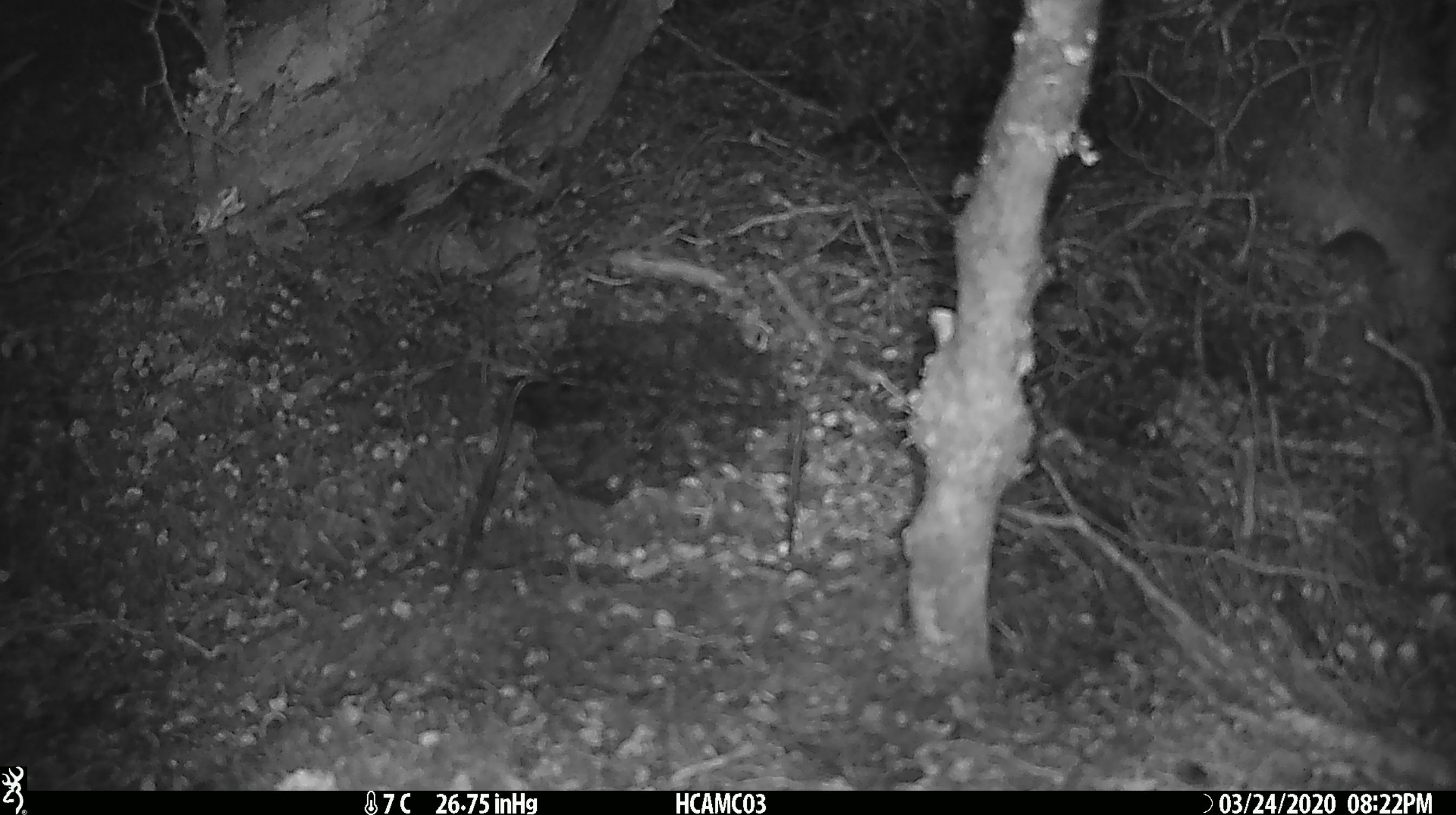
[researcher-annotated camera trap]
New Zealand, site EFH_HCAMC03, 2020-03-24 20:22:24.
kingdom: Animalia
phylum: Chordata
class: Mammalia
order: Rodentia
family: Muridae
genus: Mus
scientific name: Mus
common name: mouse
Mouse (Mus).